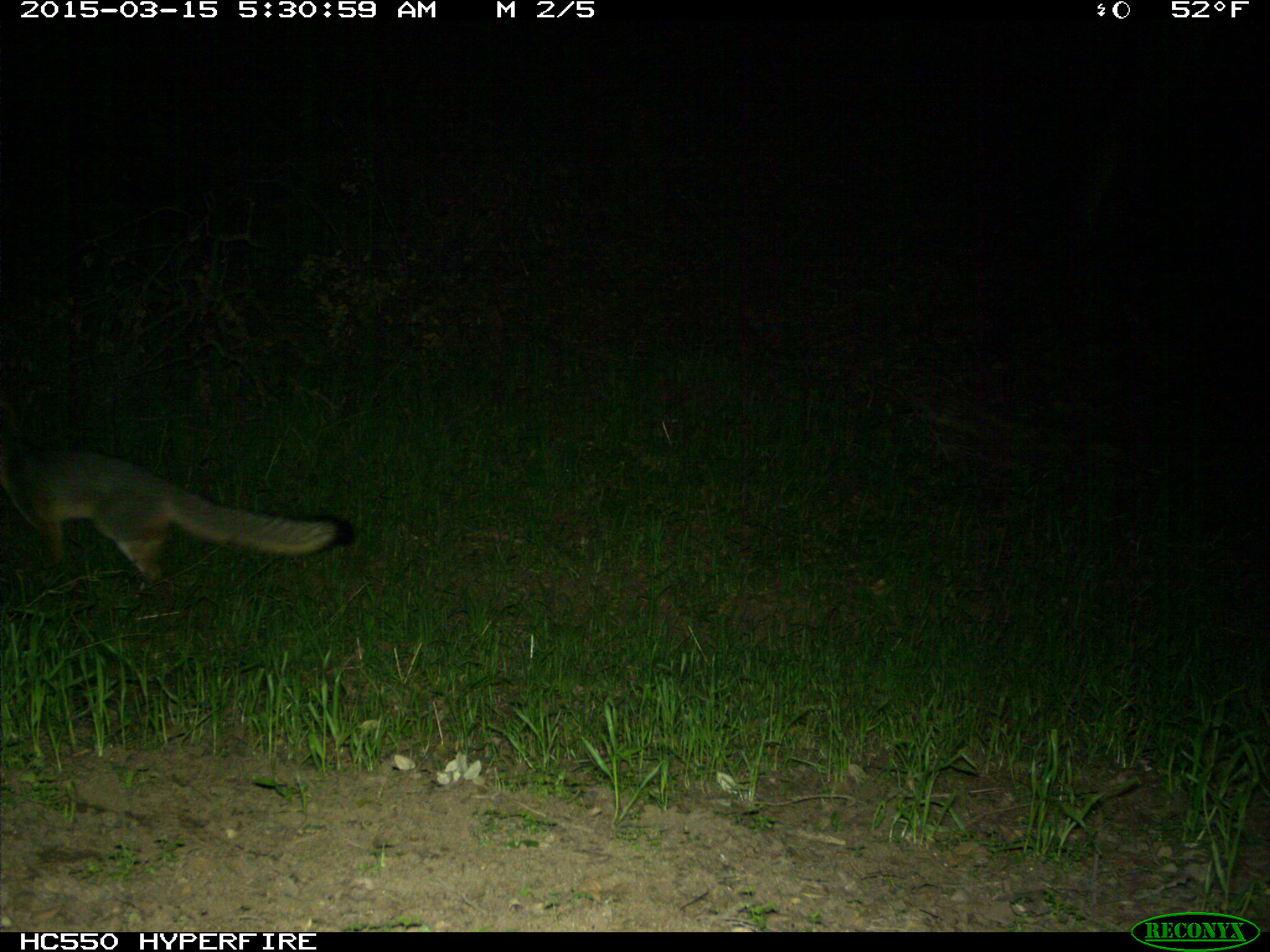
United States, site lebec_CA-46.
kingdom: Animalia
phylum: Chordata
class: Mammalia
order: Carnivora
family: Canidae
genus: Urocyon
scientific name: Urocyon cinereoargenteus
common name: gray fox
Urocyon cinereoargenteus (gray fox).